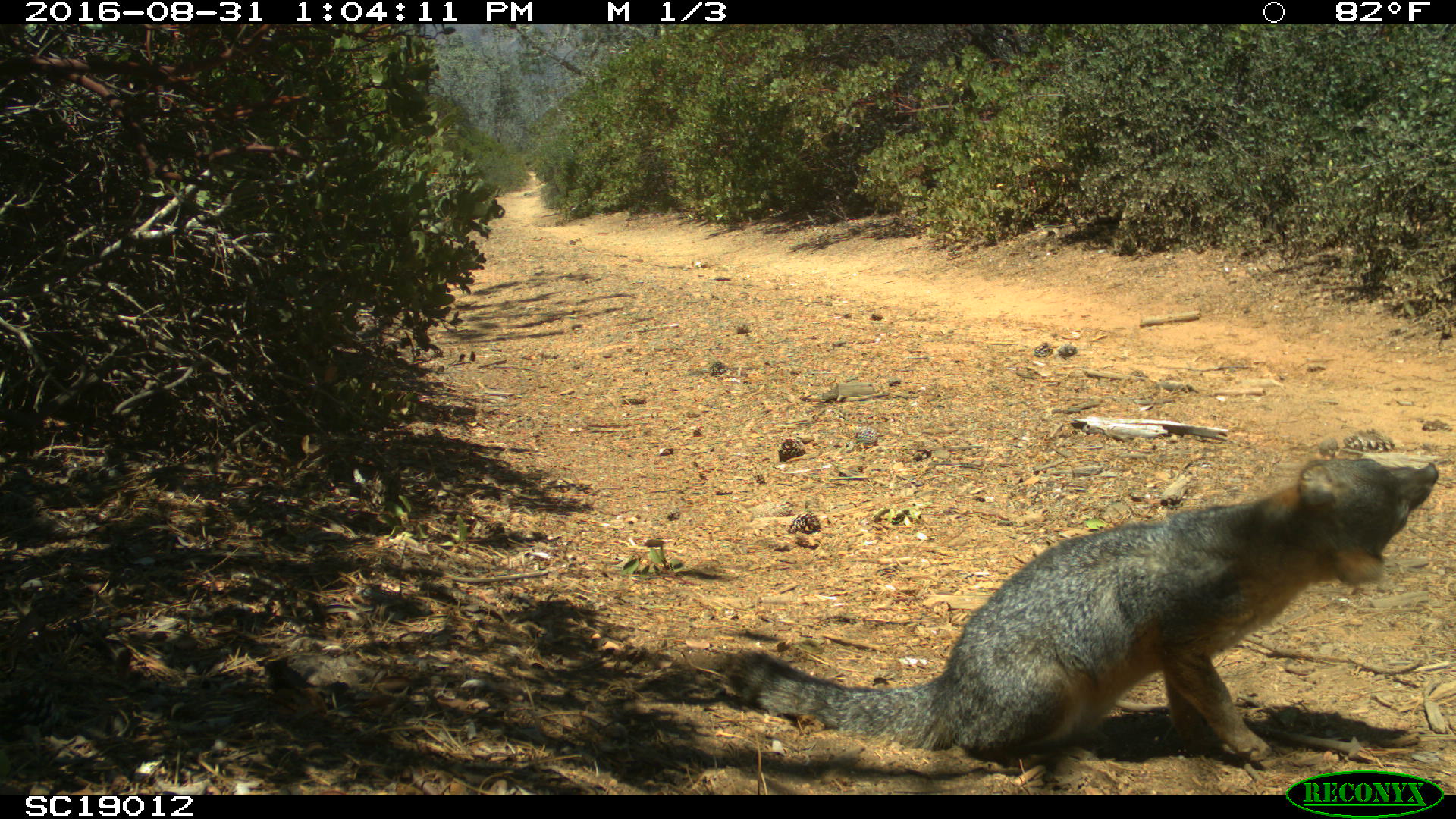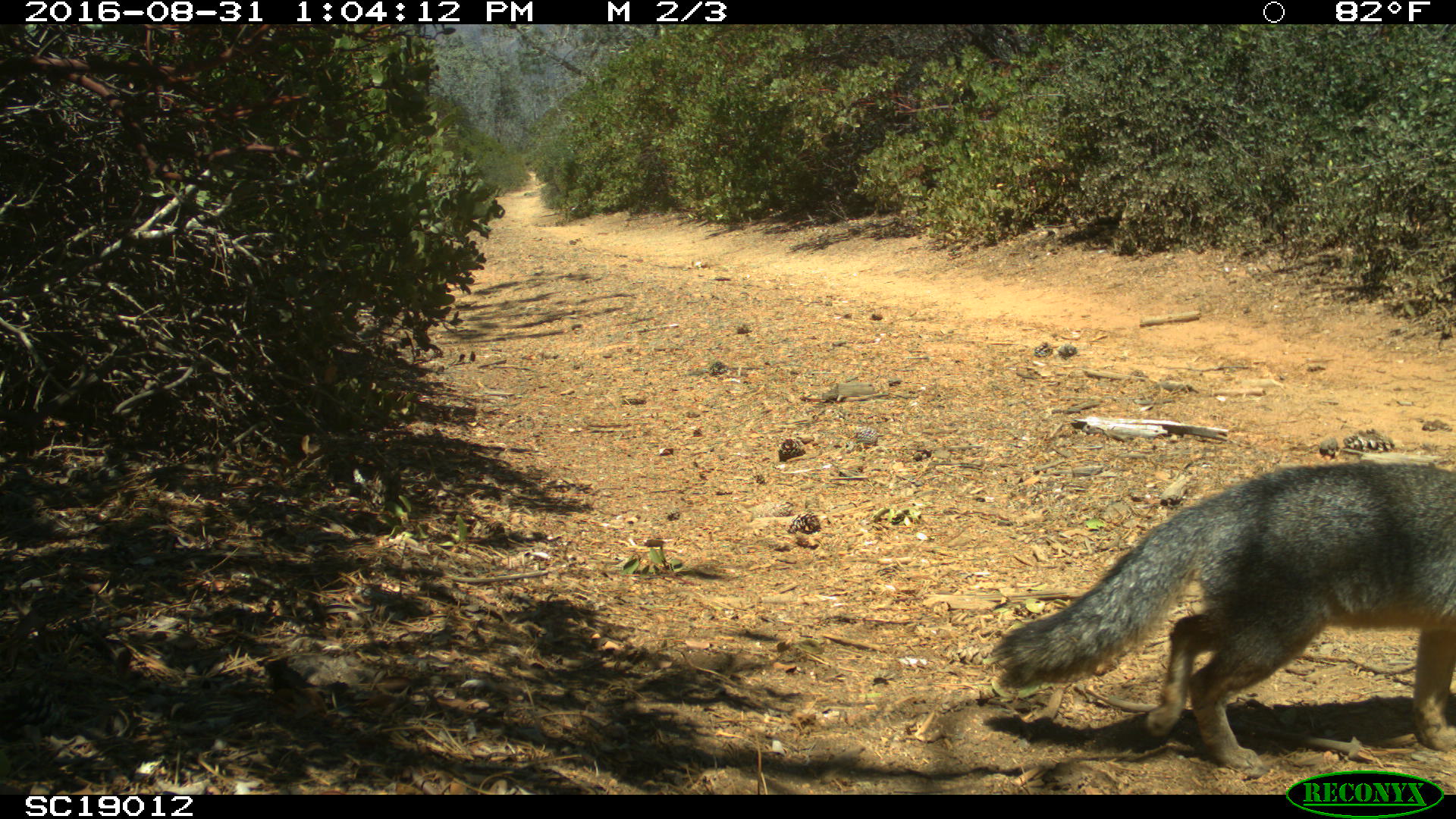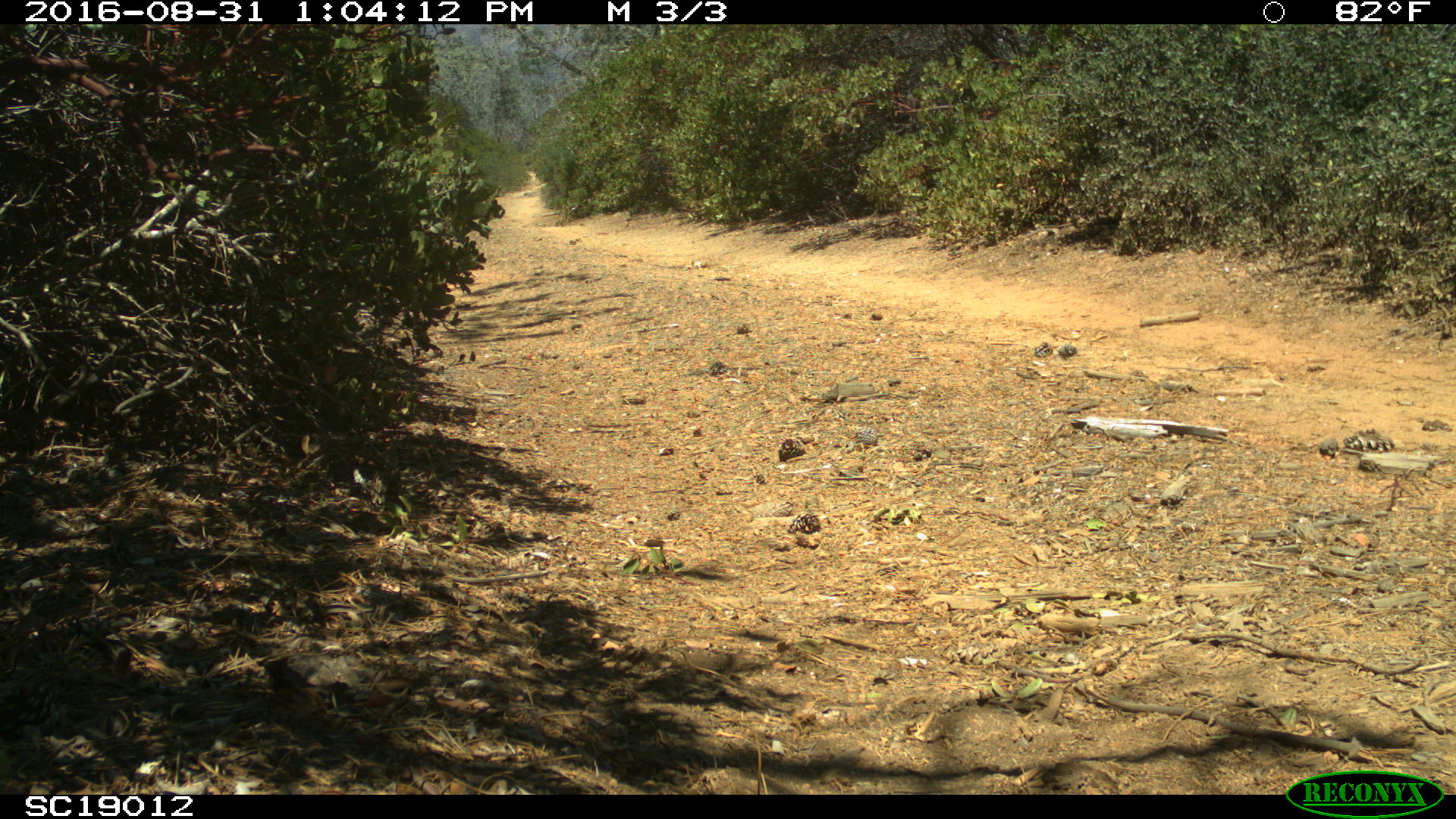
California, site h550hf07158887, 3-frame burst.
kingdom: Animalia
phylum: Chordata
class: Mammalia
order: Carnivora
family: Canidae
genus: Urocyon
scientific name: Urocyon littoralis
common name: island fox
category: fox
Fox (island fox) (Urocyon littoralis).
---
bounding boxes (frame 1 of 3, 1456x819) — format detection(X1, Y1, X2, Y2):
fox: detection(726, 457, 1437, 768)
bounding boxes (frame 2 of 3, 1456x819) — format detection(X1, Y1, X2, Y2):
fox: detection(990, 460, 1455, 777)